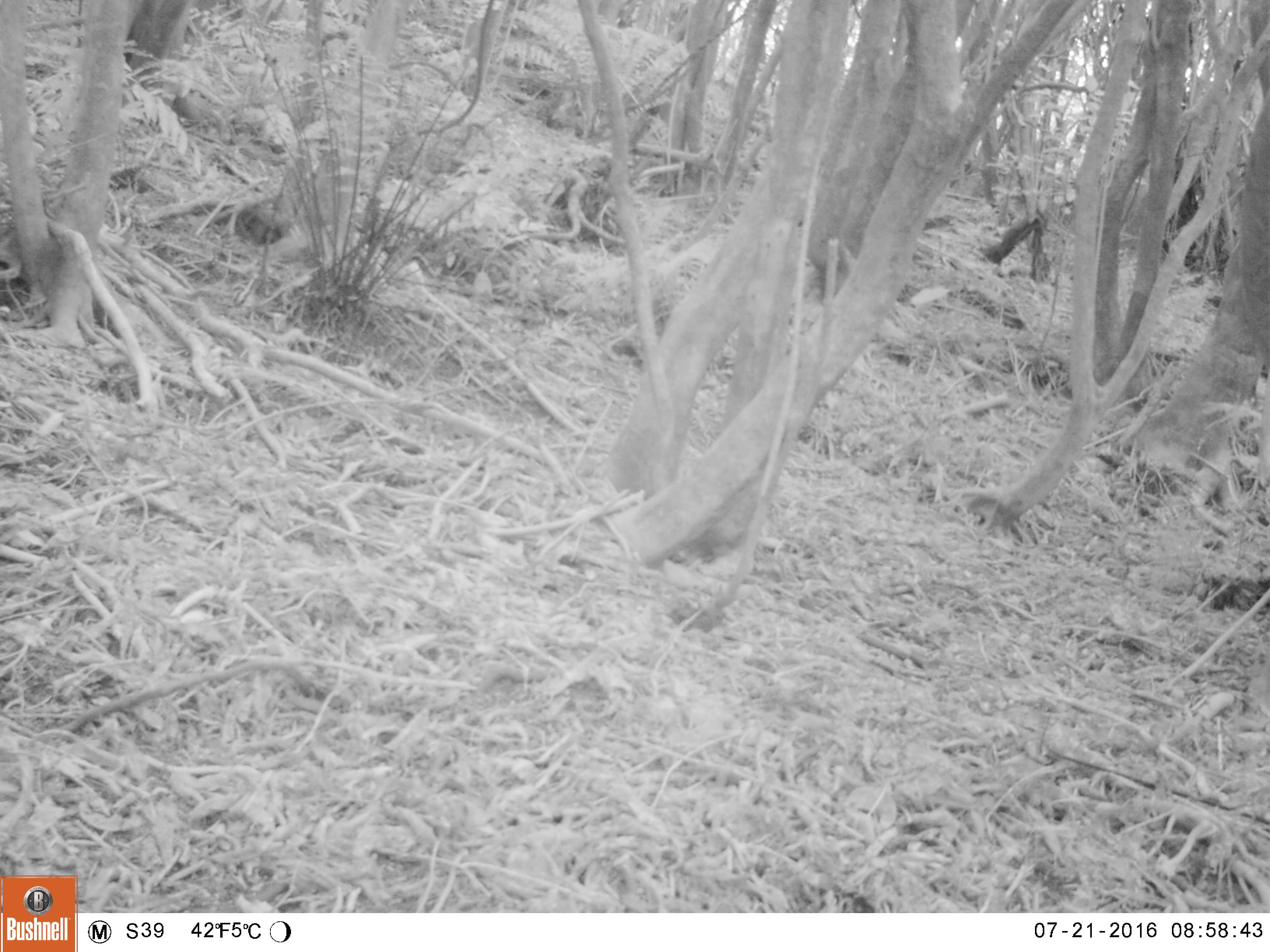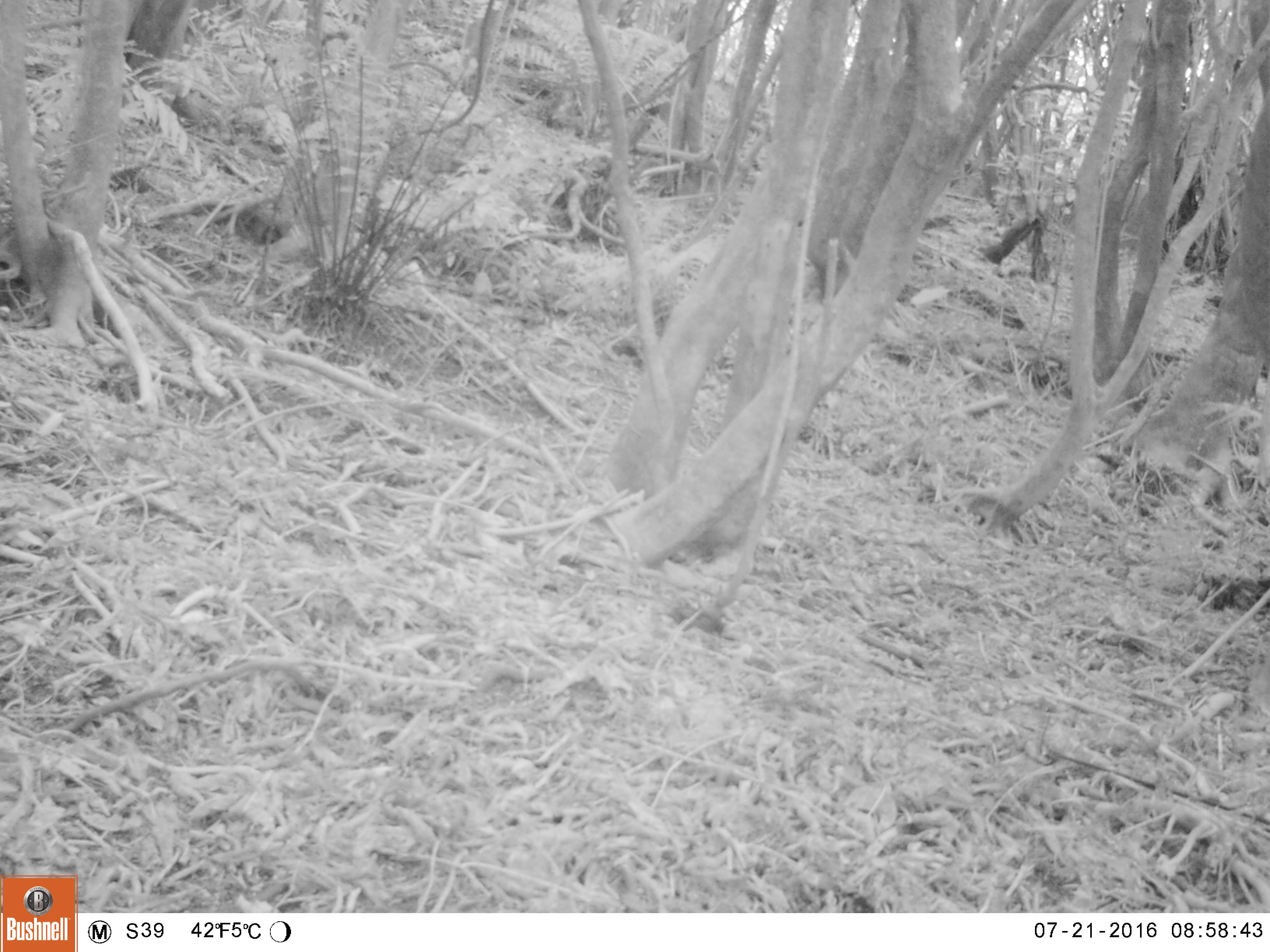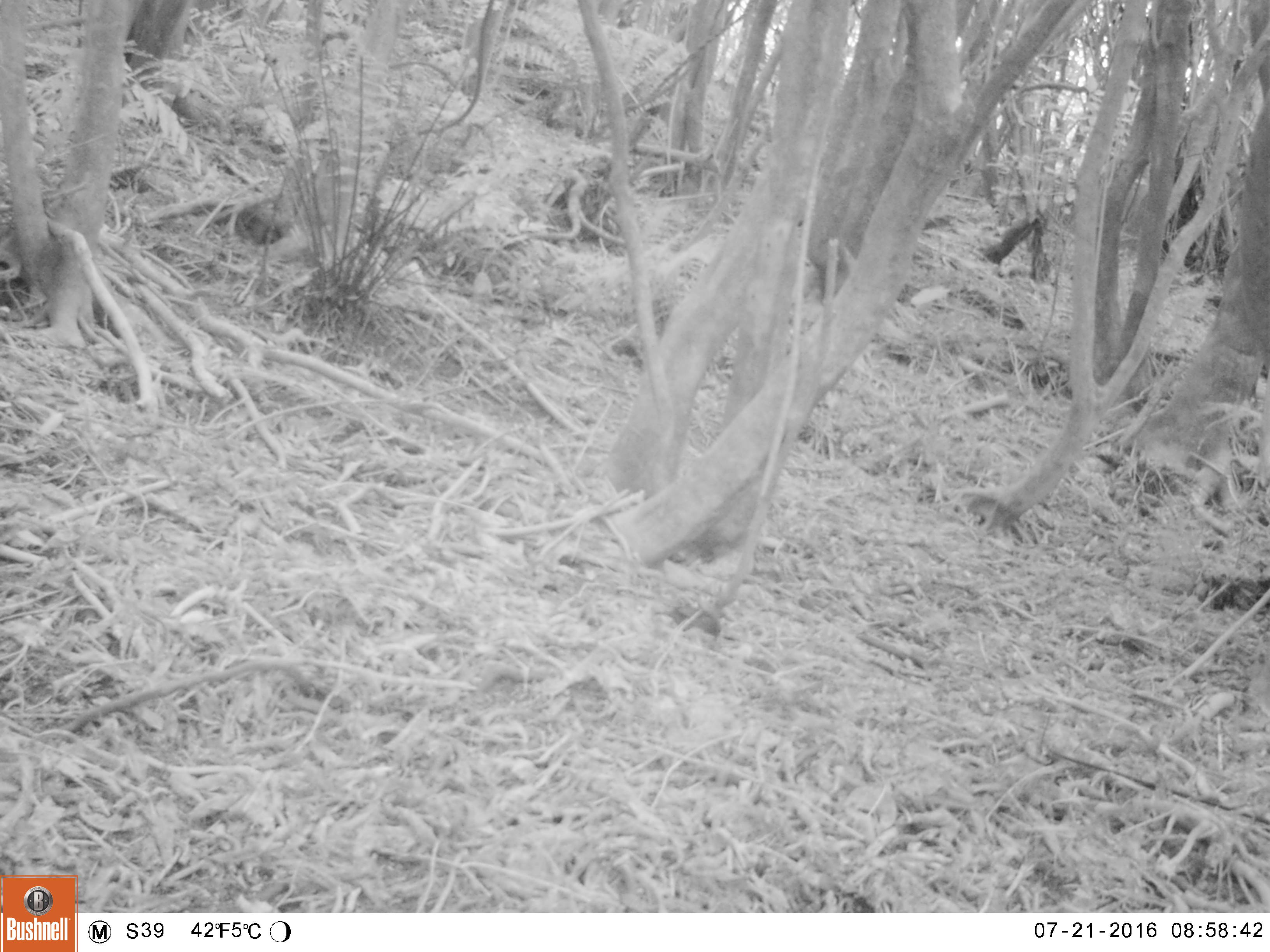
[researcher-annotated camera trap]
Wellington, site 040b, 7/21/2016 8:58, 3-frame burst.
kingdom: Animalia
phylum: Chordata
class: Aves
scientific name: Aves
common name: bird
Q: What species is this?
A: Bird (Aves).